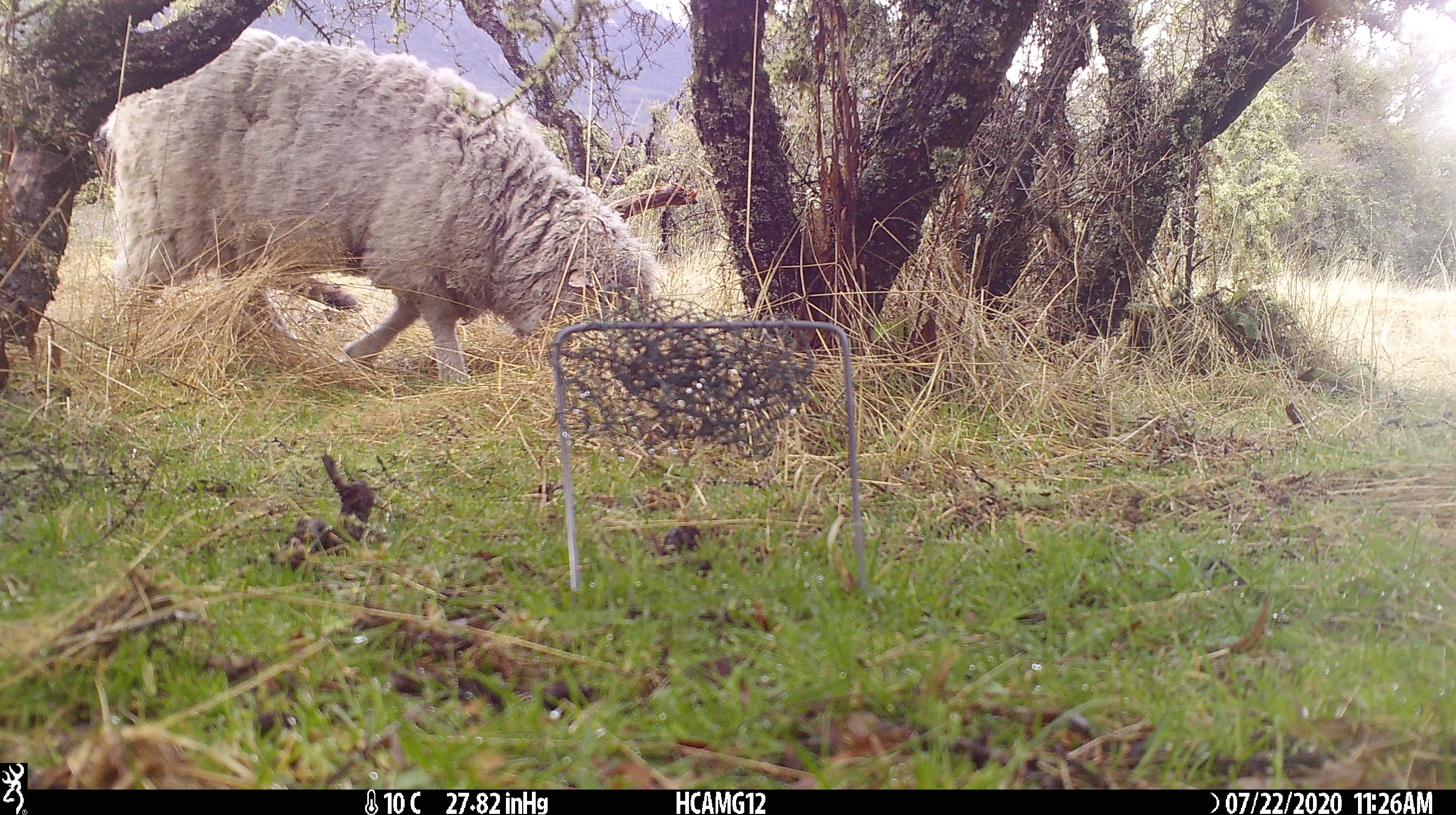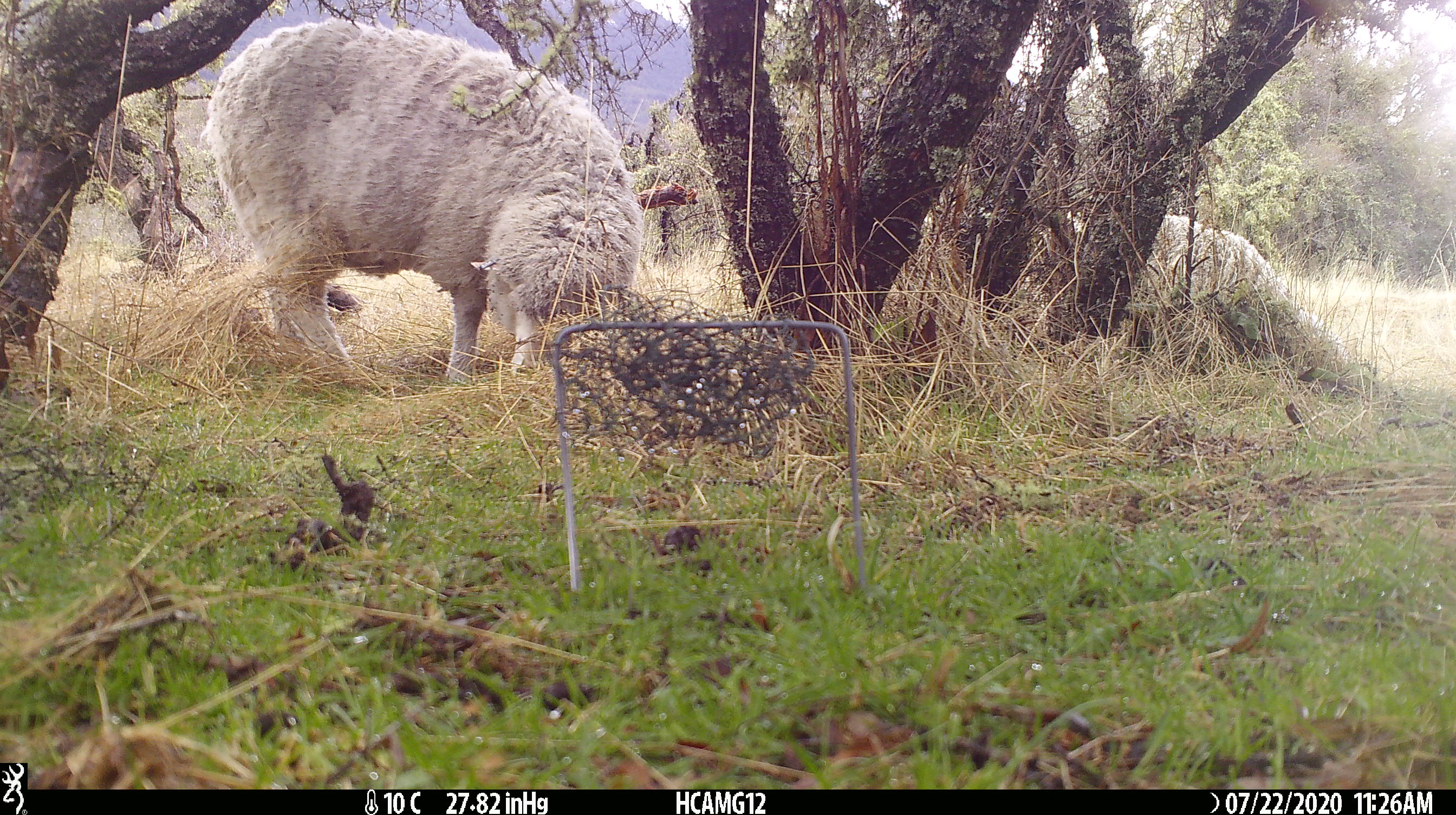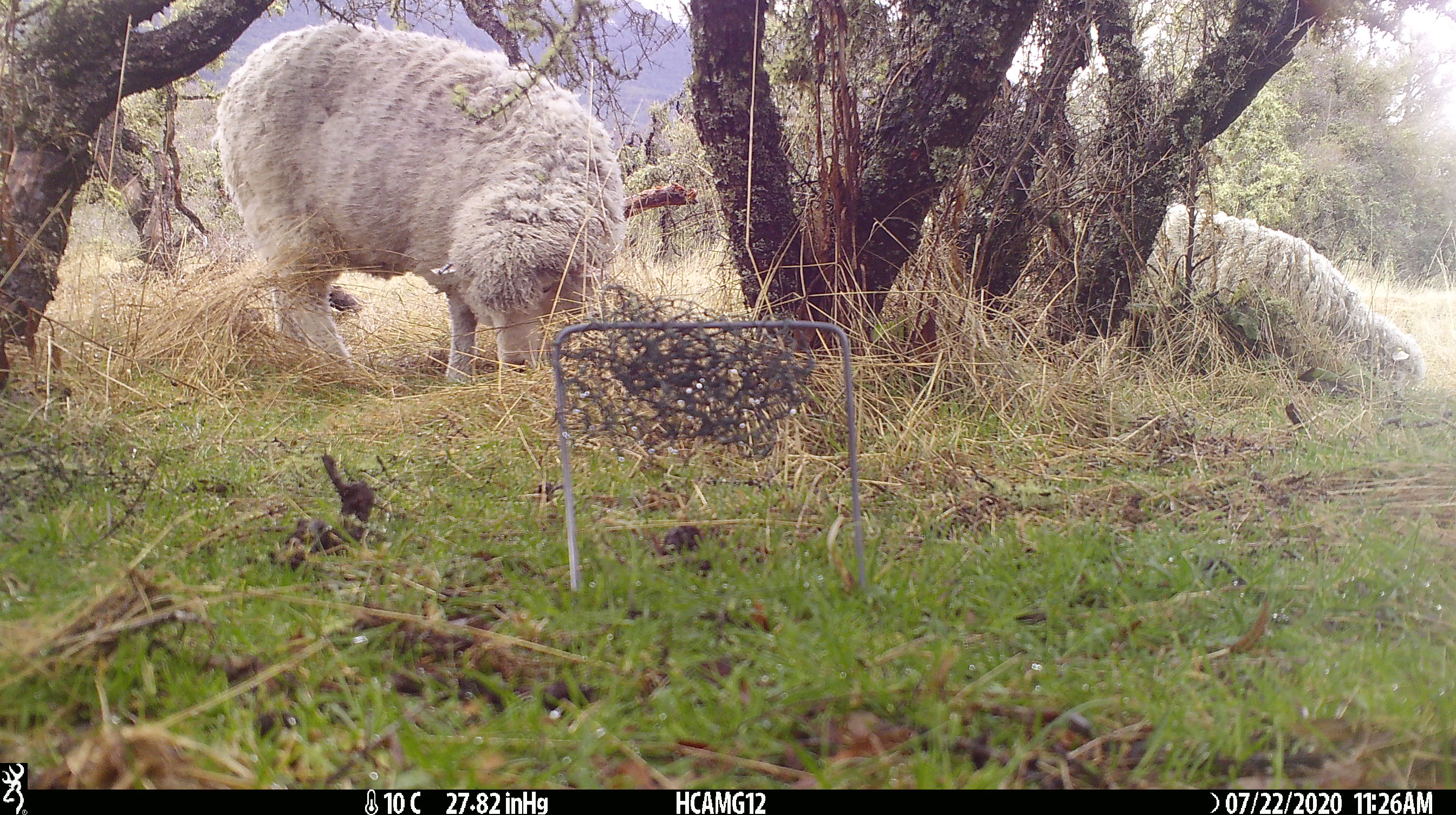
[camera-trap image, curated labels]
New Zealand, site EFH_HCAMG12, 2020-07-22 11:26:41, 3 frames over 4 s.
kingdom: Animalia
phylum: Chordata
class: Mammalia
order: Artiodactyla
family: Bovidae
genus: Ovis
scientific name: Ovis aries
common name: domestic sheep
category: sheep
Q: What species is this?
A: Sheep (domestic sheep) (Ovis aries).